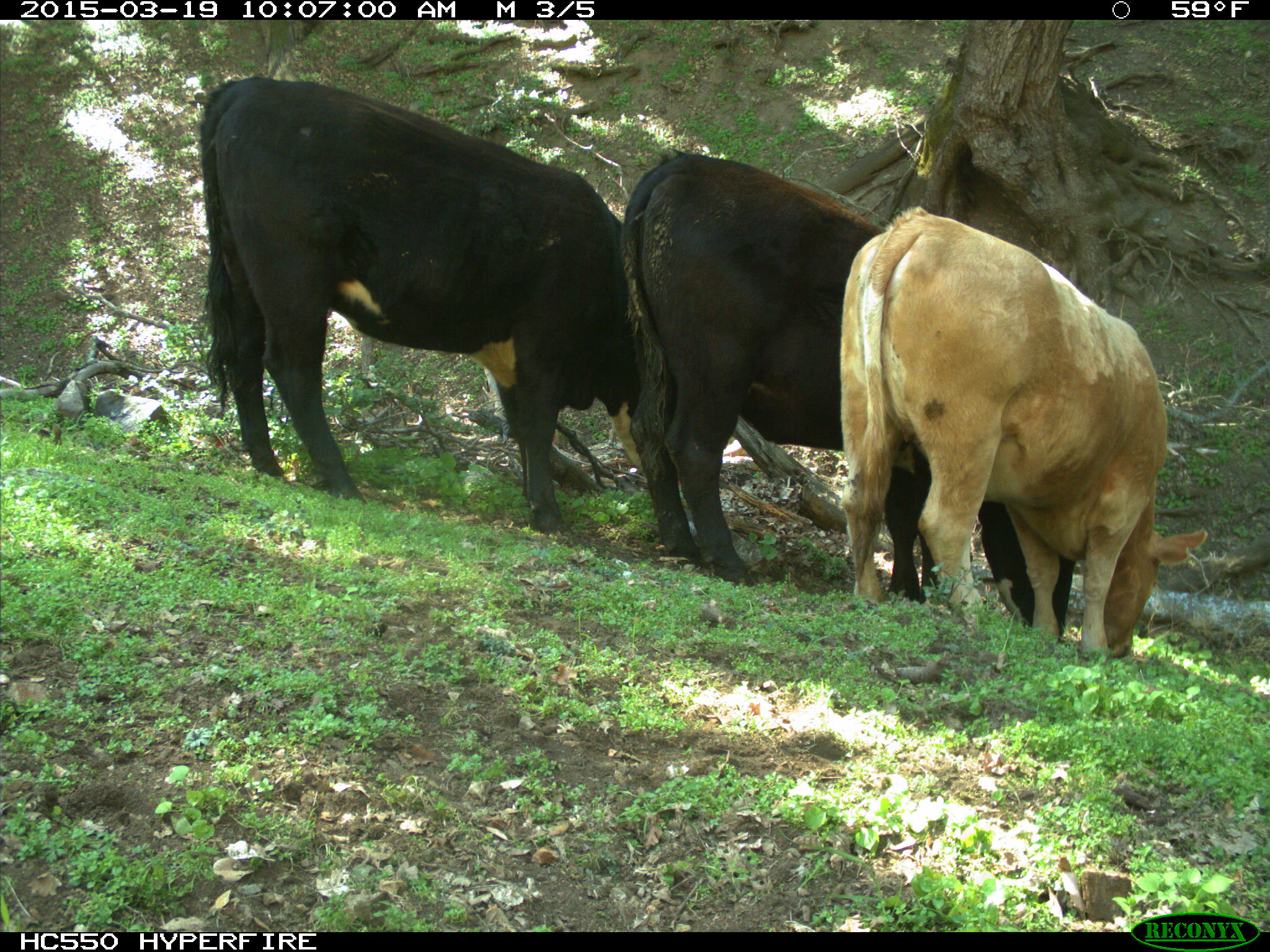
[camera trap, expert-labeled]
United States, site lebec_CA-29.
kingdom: Animalia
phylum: Chordata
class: Mammalia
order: Artiodactyla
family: Bovidae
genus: Bos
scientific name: Bos taurus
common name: domestic cow